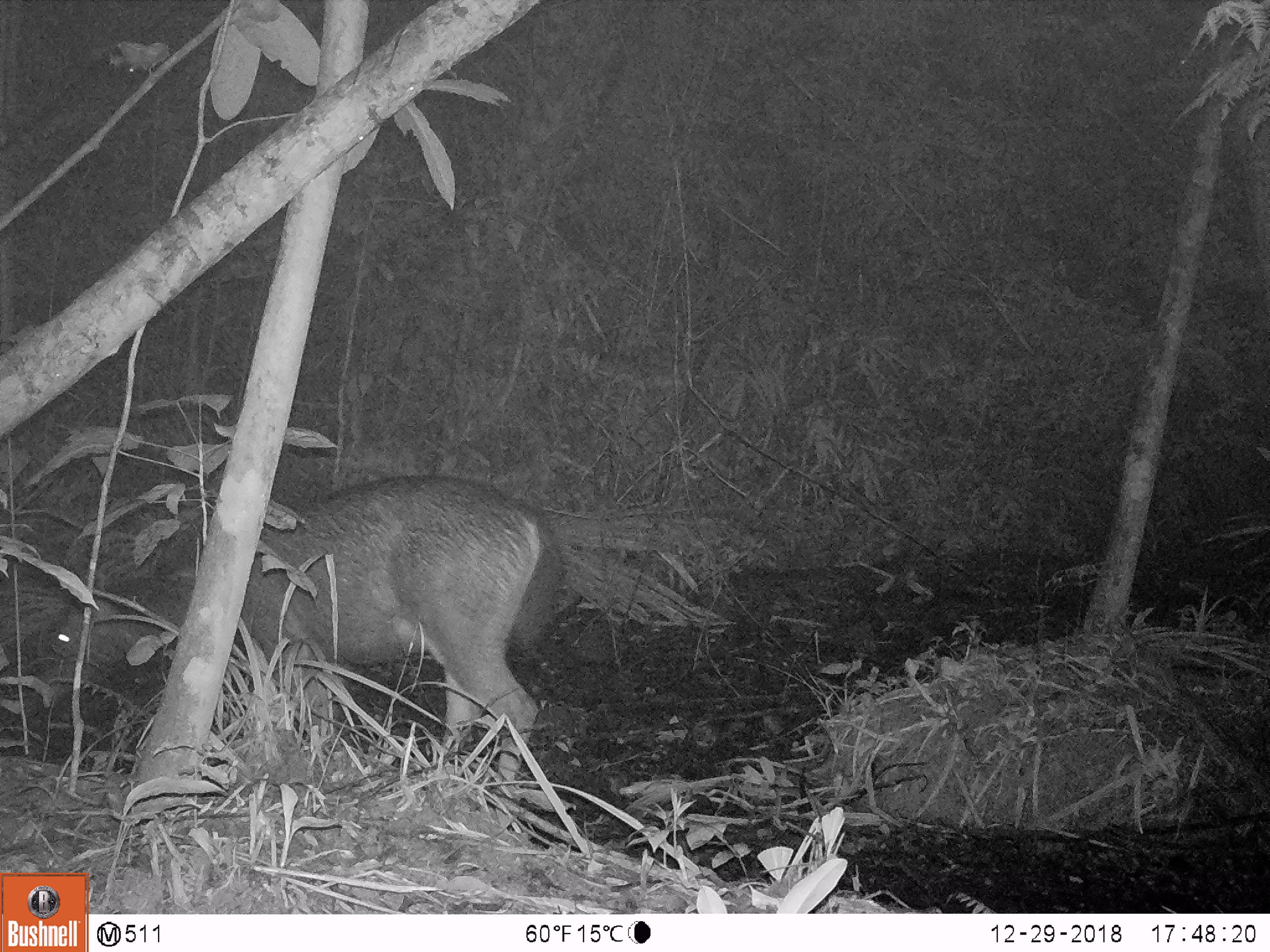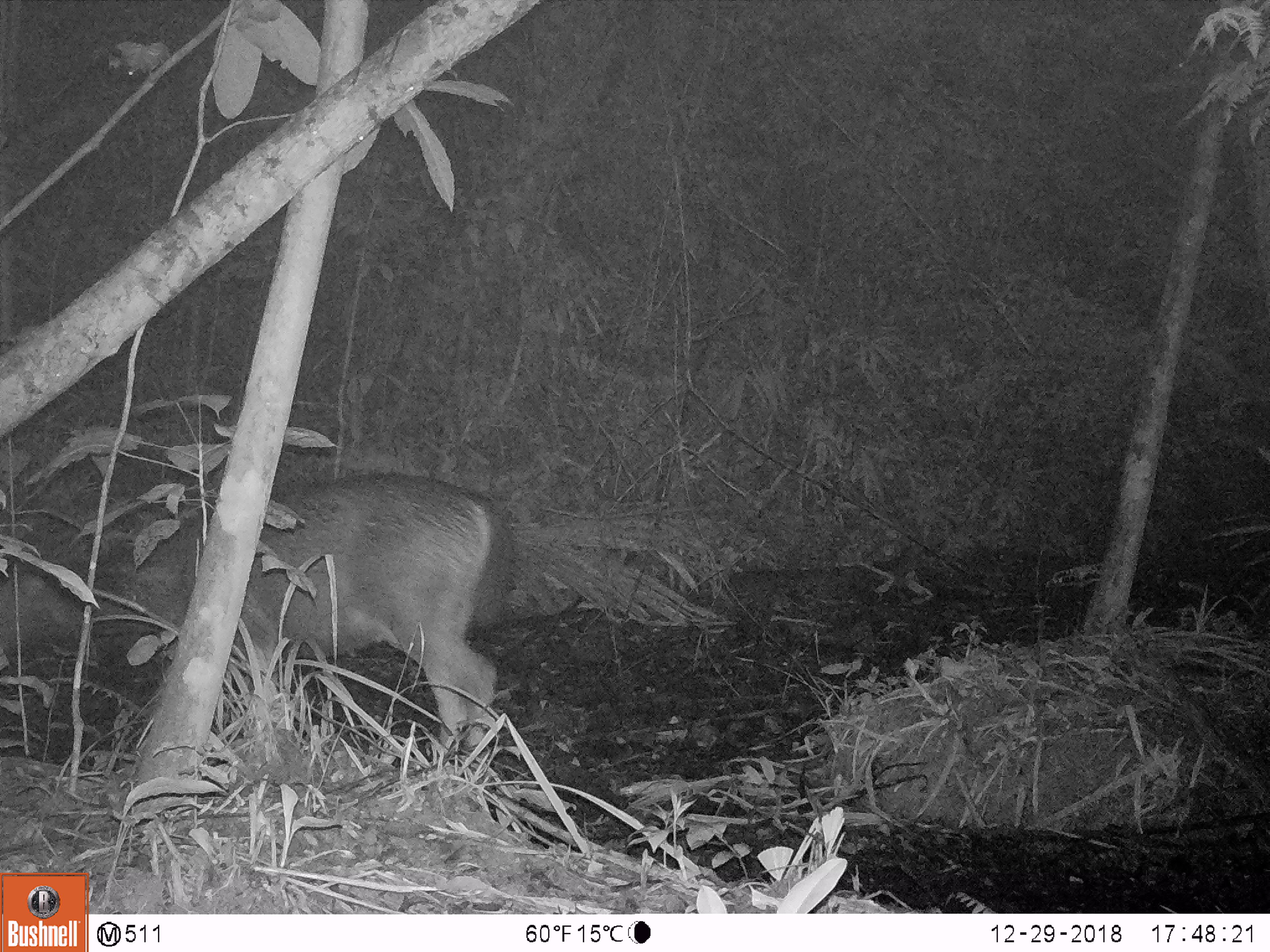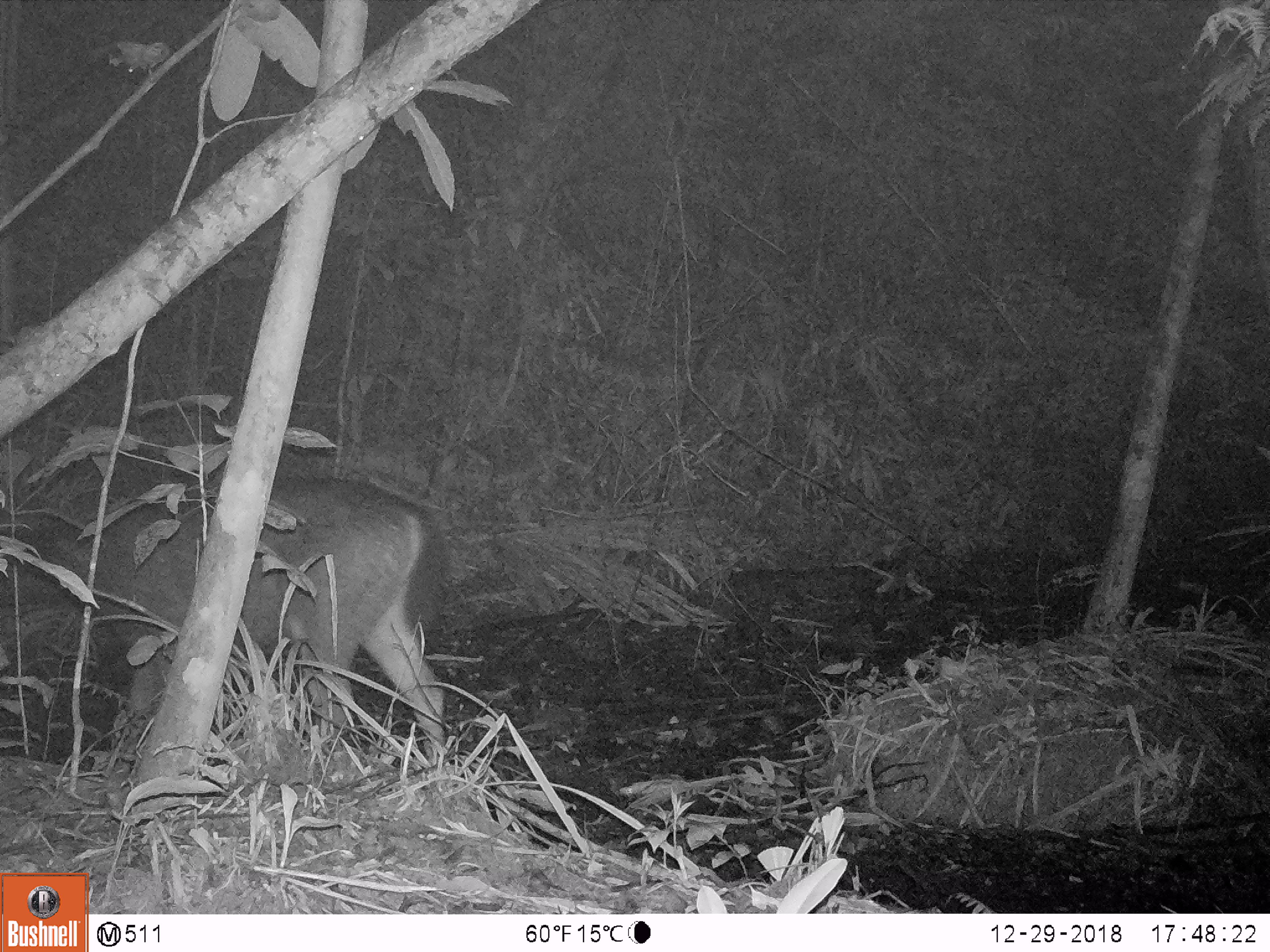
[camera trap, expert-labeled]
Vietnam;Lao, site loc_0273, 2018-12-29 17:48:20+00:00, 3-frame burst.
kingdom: Animalia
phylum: Chordata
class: Mammalia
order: Artiodactyla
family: Cervidae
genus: Rusa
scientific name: Rusa unicolor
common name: sambar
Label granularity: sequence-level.